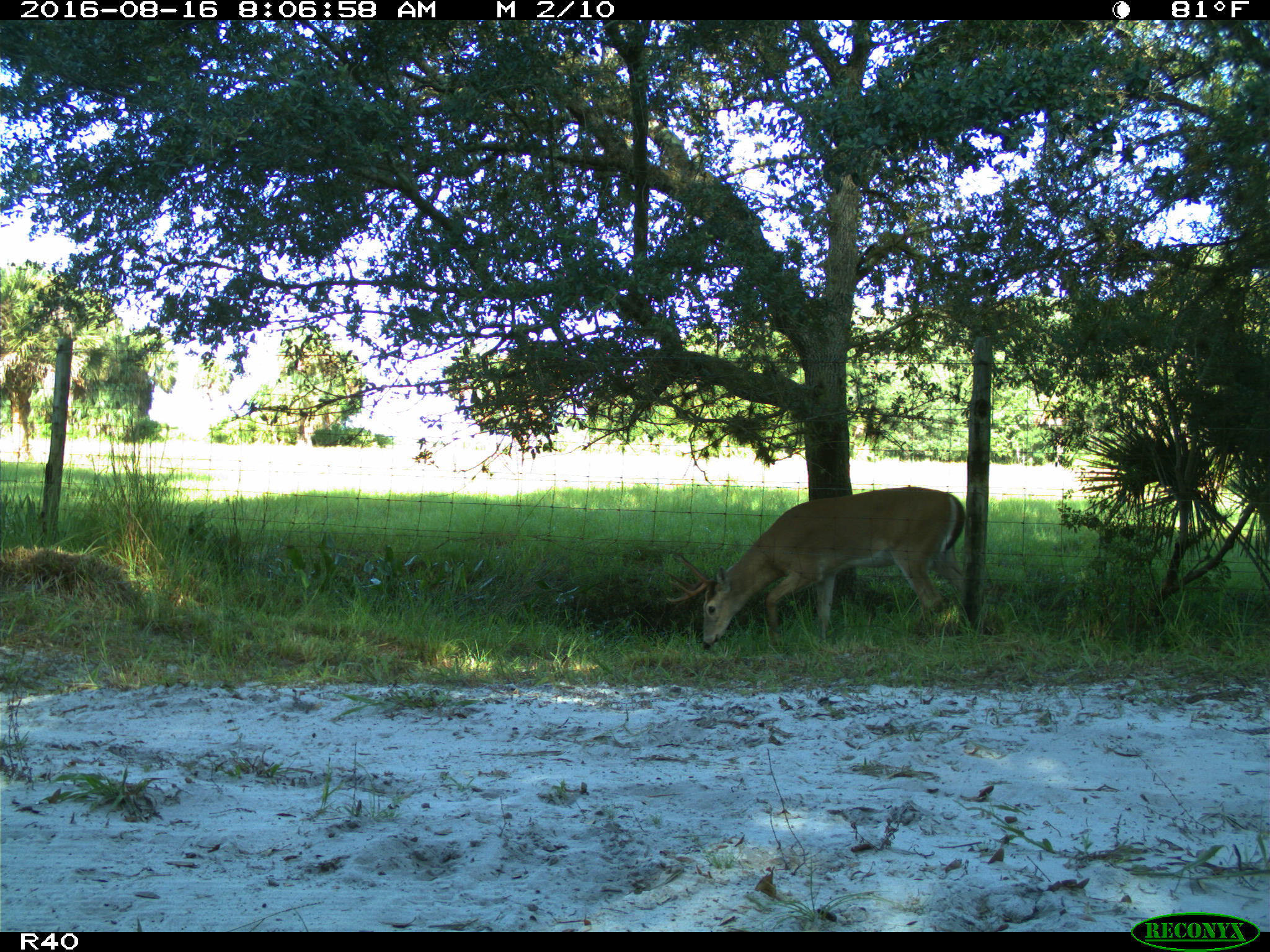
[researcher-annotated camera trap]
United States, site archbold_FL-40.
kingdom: Animalia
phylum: Chordata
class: Mammalia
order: Artiodactyla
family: Cervidae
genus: Odocoileus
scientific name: Odocoileus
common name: deer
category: unidentified deer